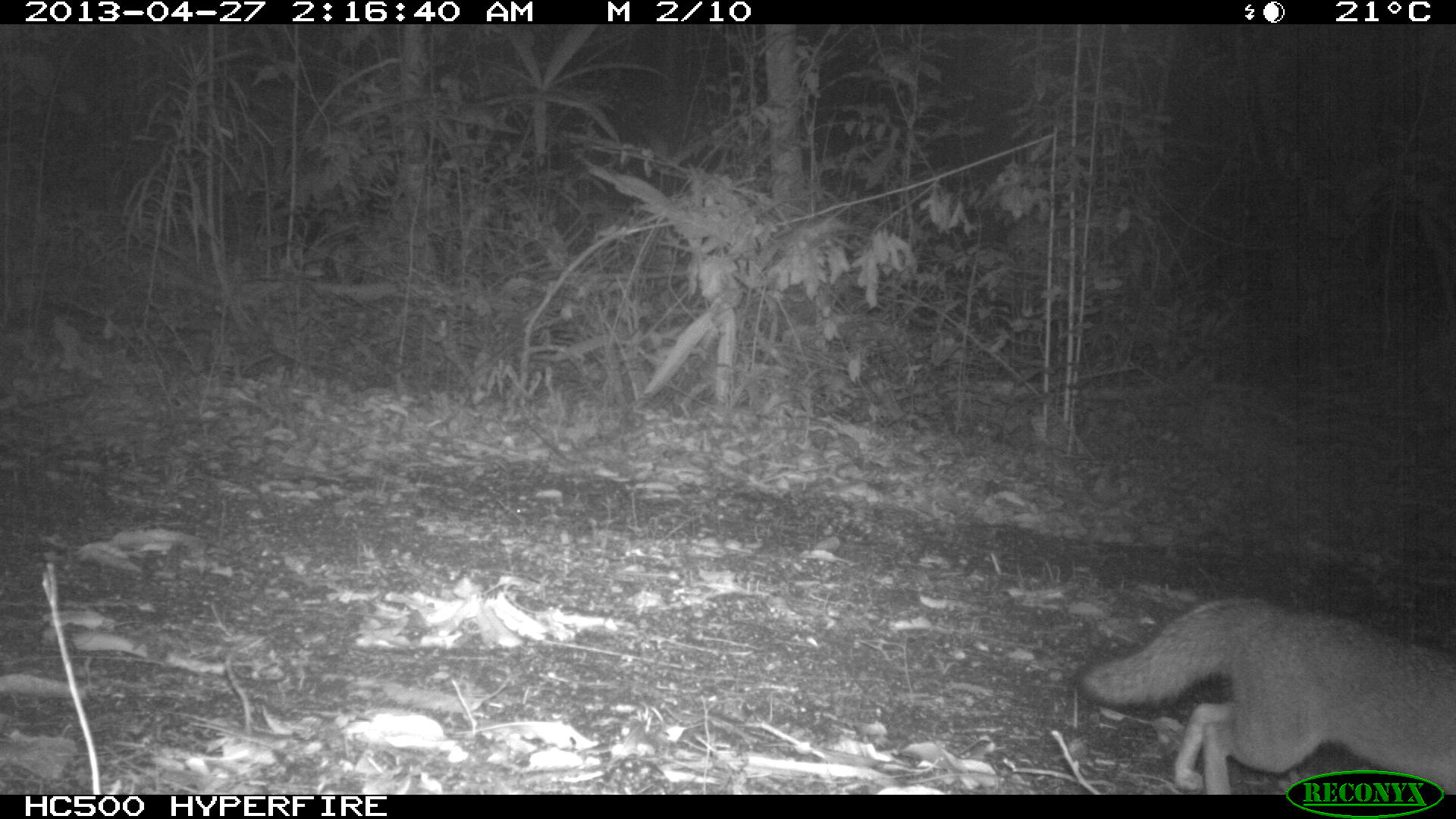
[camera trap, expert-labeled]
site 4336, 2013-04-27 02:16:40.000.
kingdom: Animalia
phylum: Chordata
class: Mammalia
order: Carnivora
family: Canidae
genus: Urocyon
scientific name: Urocyon cinereoargenteus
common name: gray fox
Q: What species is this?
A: Urocyon cinereoargenteus (gray fox).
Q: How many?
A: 1.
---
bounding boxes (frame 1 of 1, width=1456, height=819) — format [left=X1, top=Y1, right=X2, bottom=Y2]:
urocyon cinereoargenteus: [left=1078, top=594, right=1456, bottom=794]